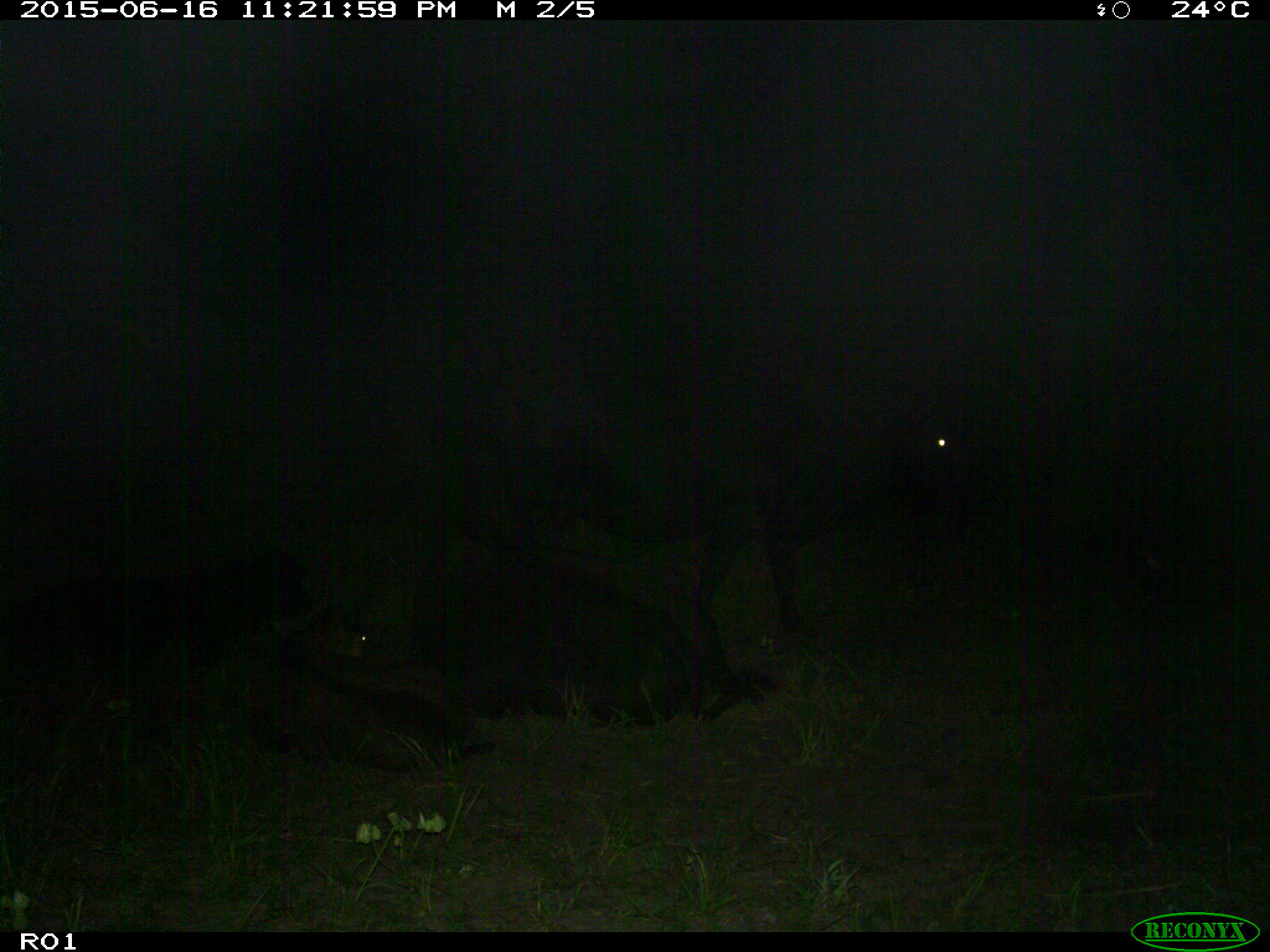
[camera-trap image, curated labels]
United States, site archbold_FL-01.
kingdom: Animalia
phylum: Chordata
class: Mammalia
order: Artiodactyla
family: Bovidae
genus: Bos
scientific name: Bos taurus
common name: domestic cow